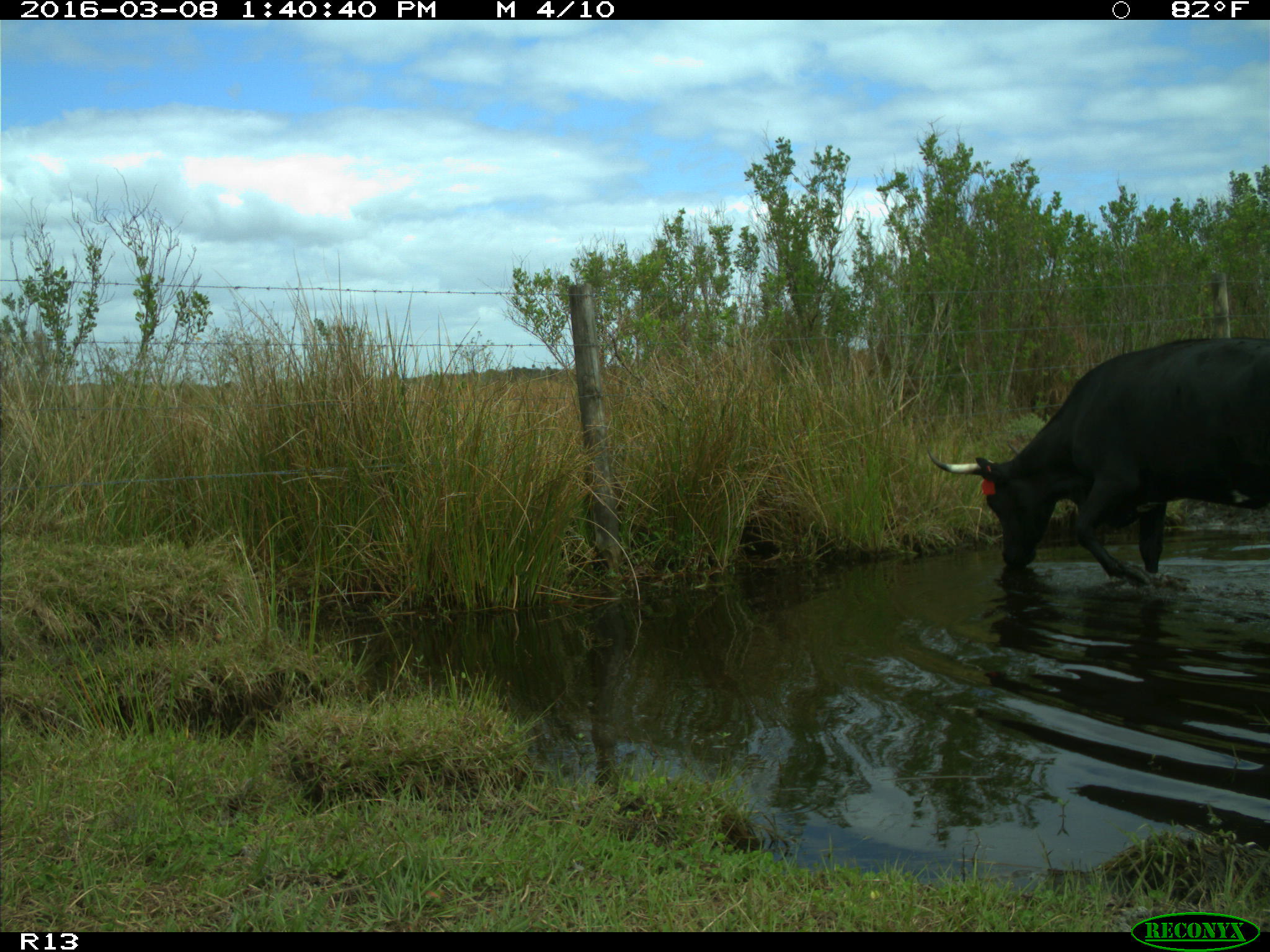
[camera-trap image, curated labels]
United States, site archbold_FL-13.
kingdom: Animalia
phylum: Chordata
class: Mammalia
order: Artiodactyla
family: Bovidae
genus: Bos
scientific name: Bos taurus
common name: domestic cow